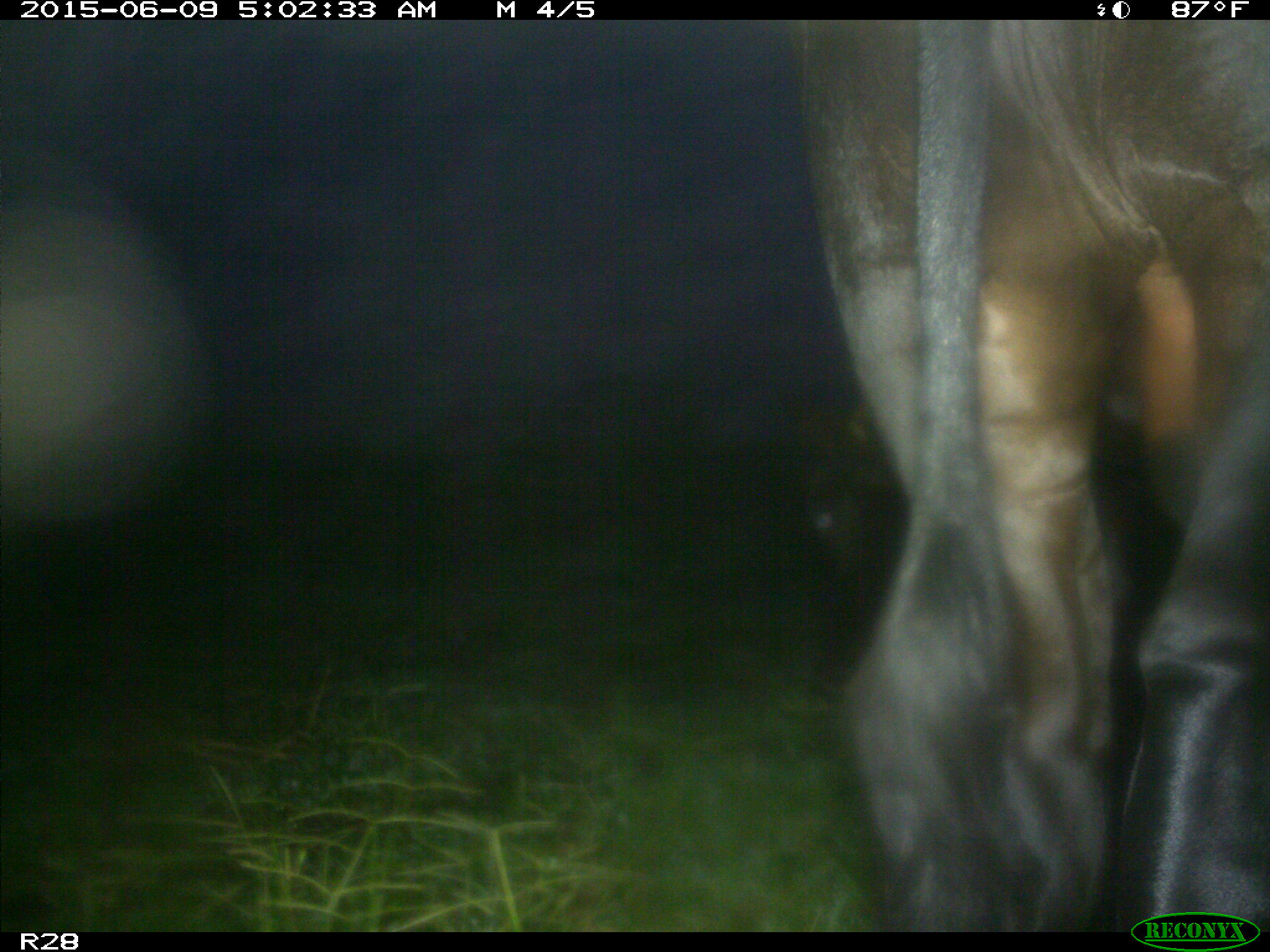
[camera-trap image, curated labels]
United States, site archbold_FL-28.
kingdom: Animalia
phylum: Chordata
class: Mammalia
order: Artiodactyla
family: Bovidae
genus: Bos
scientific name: Bos taurus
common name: domestic cow